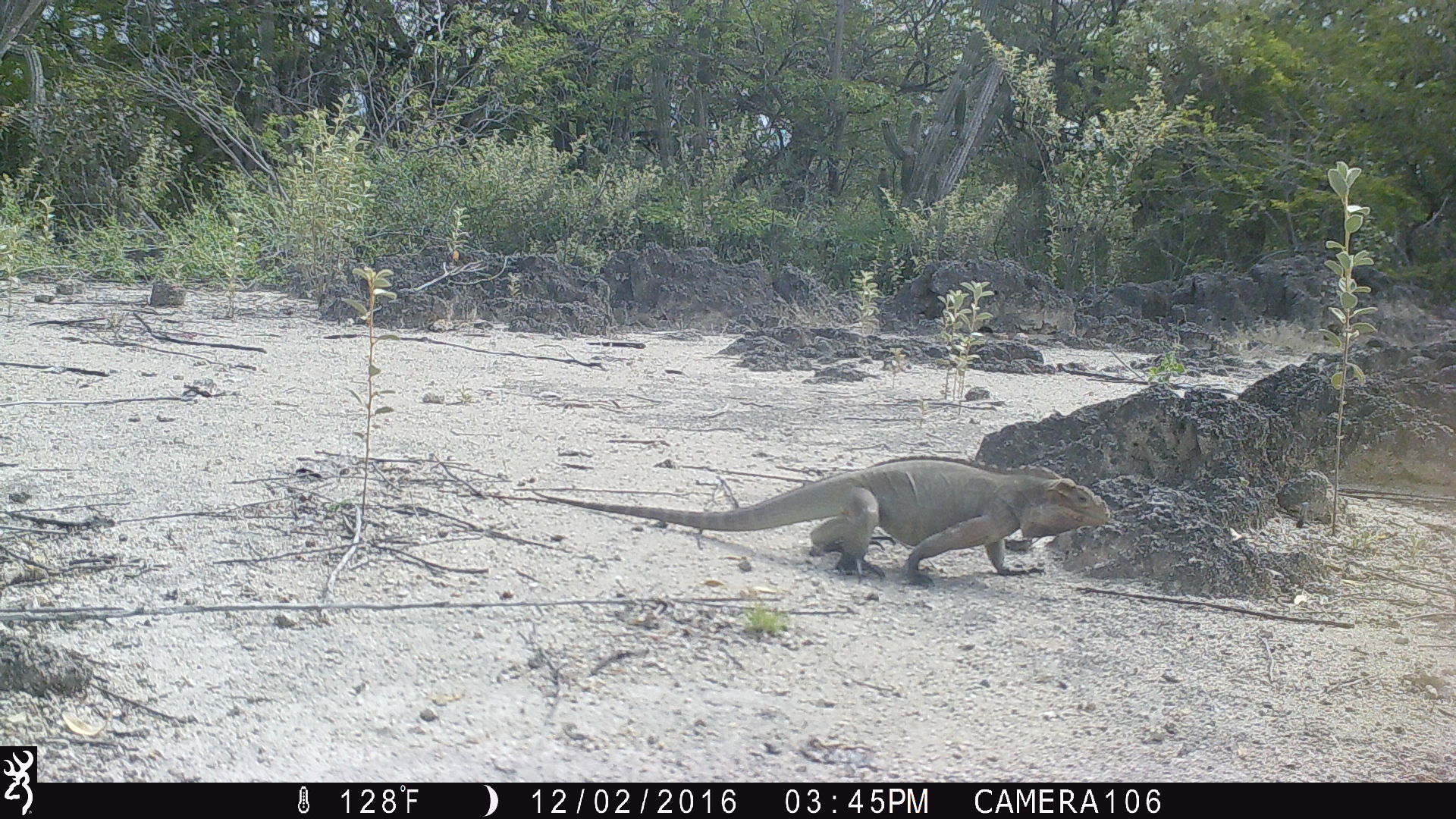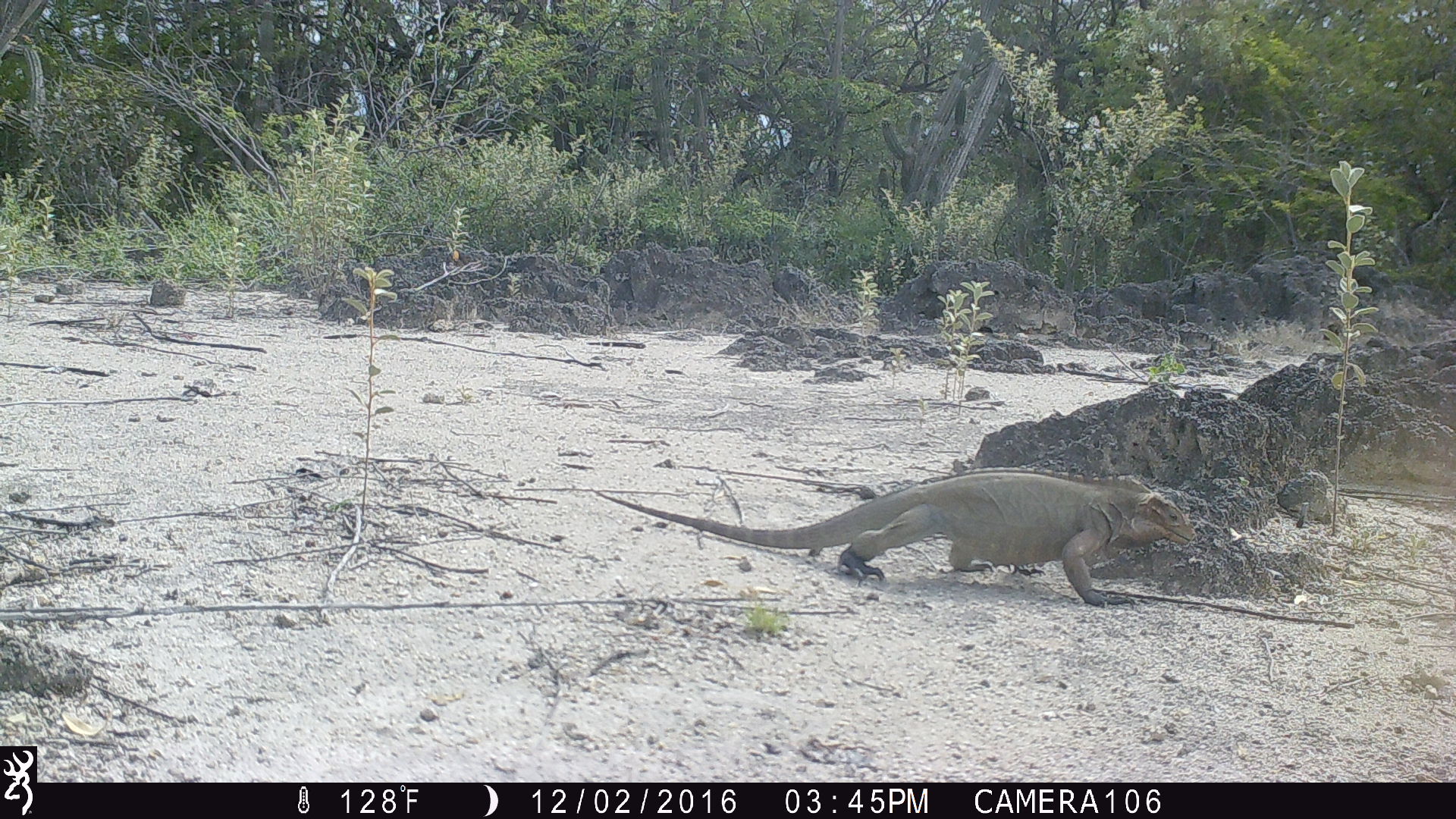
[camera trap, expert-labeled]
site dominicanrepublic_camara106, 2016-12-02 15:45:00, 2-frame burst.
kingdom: Animalia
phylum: Chordata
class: Reptilia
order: Squamata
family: Iguanidae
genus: Iguana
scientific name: Iguana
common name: typical iguanas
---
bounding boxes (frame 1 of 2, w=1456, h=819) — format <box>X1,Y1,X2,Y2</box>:
iguana: <box>511,447,1111,588</box>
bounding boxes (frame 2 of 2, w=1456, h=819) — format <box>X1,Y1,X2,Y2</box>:
iguana: <box>614,469,1195,607</box>